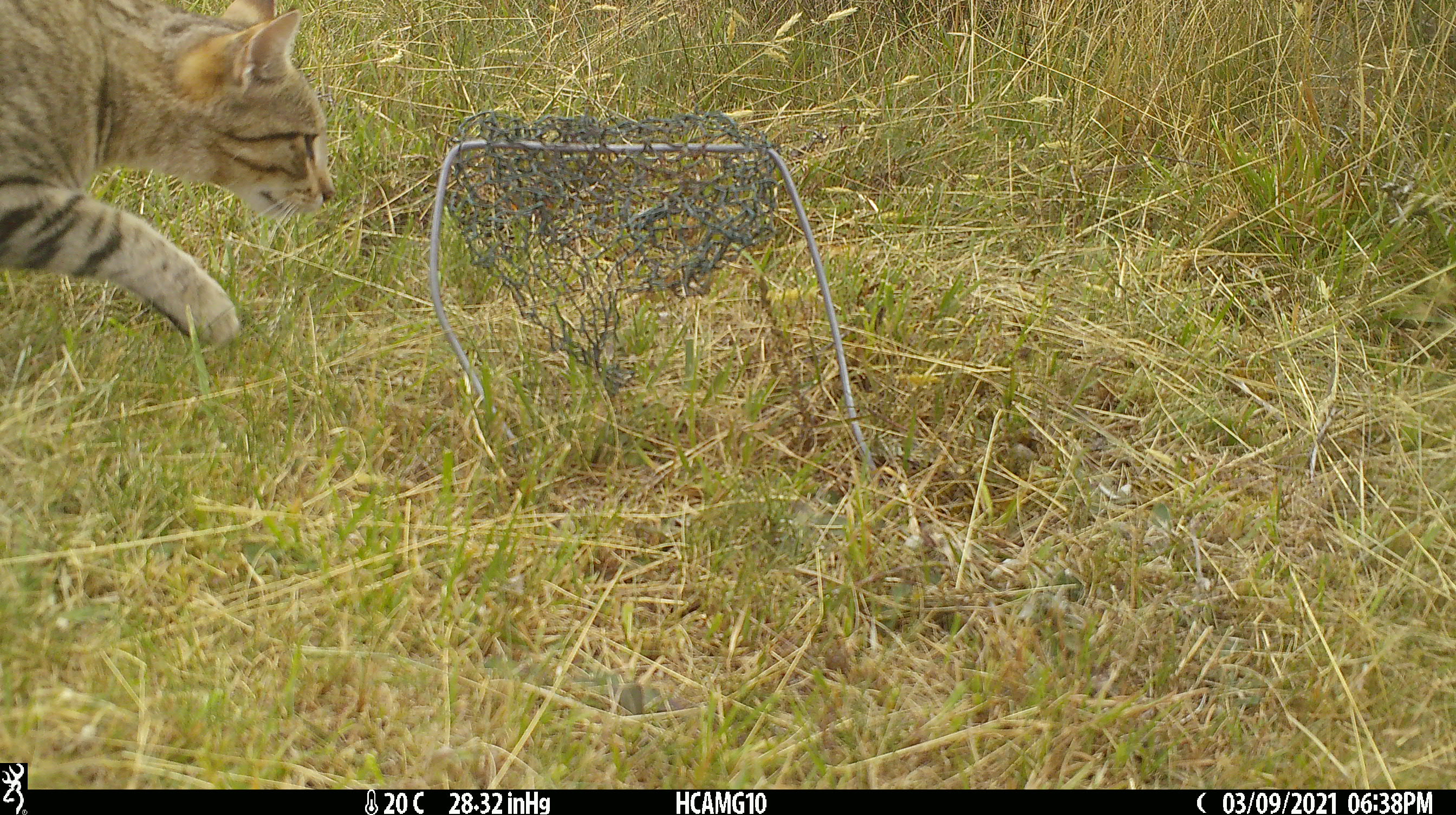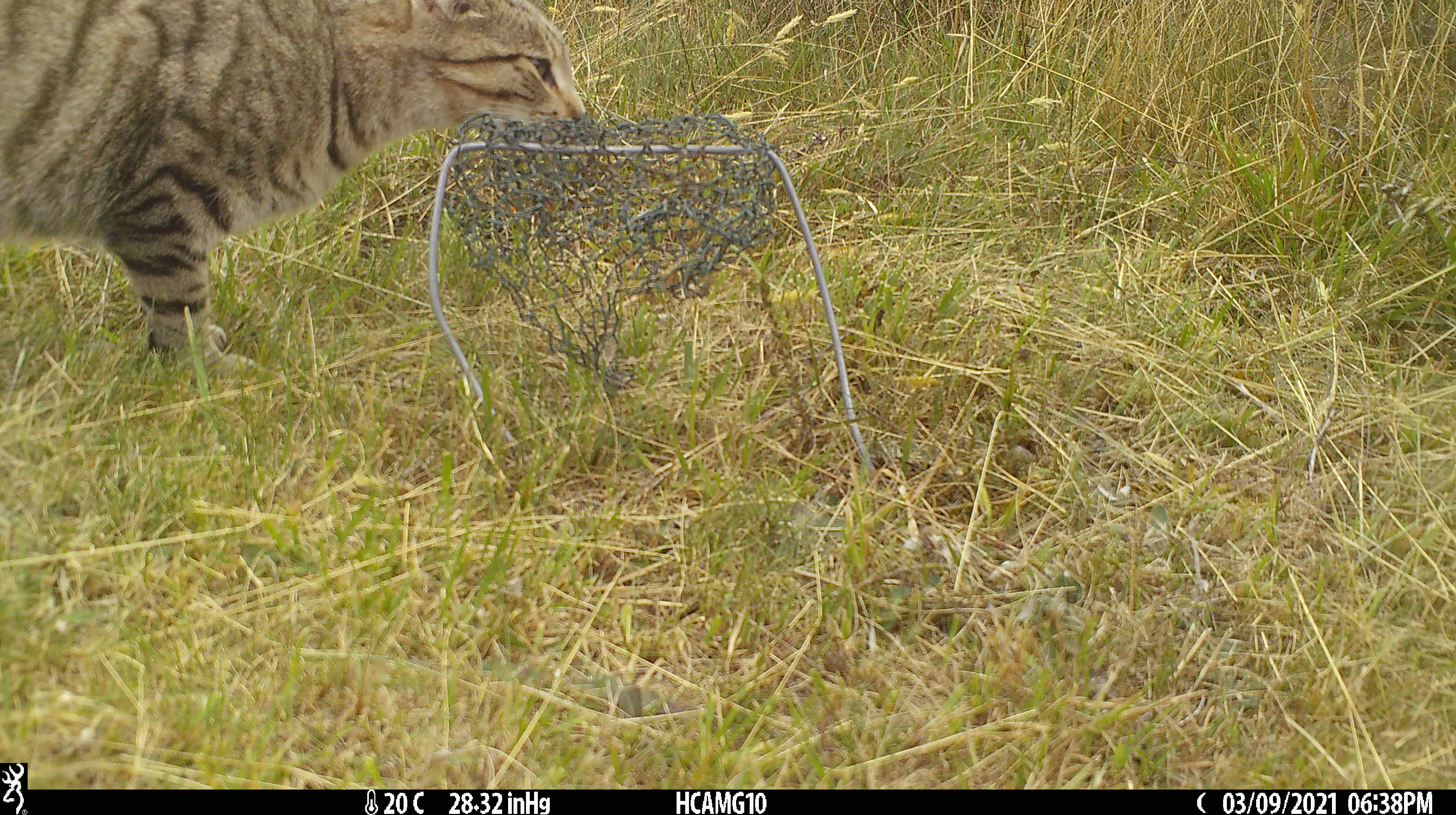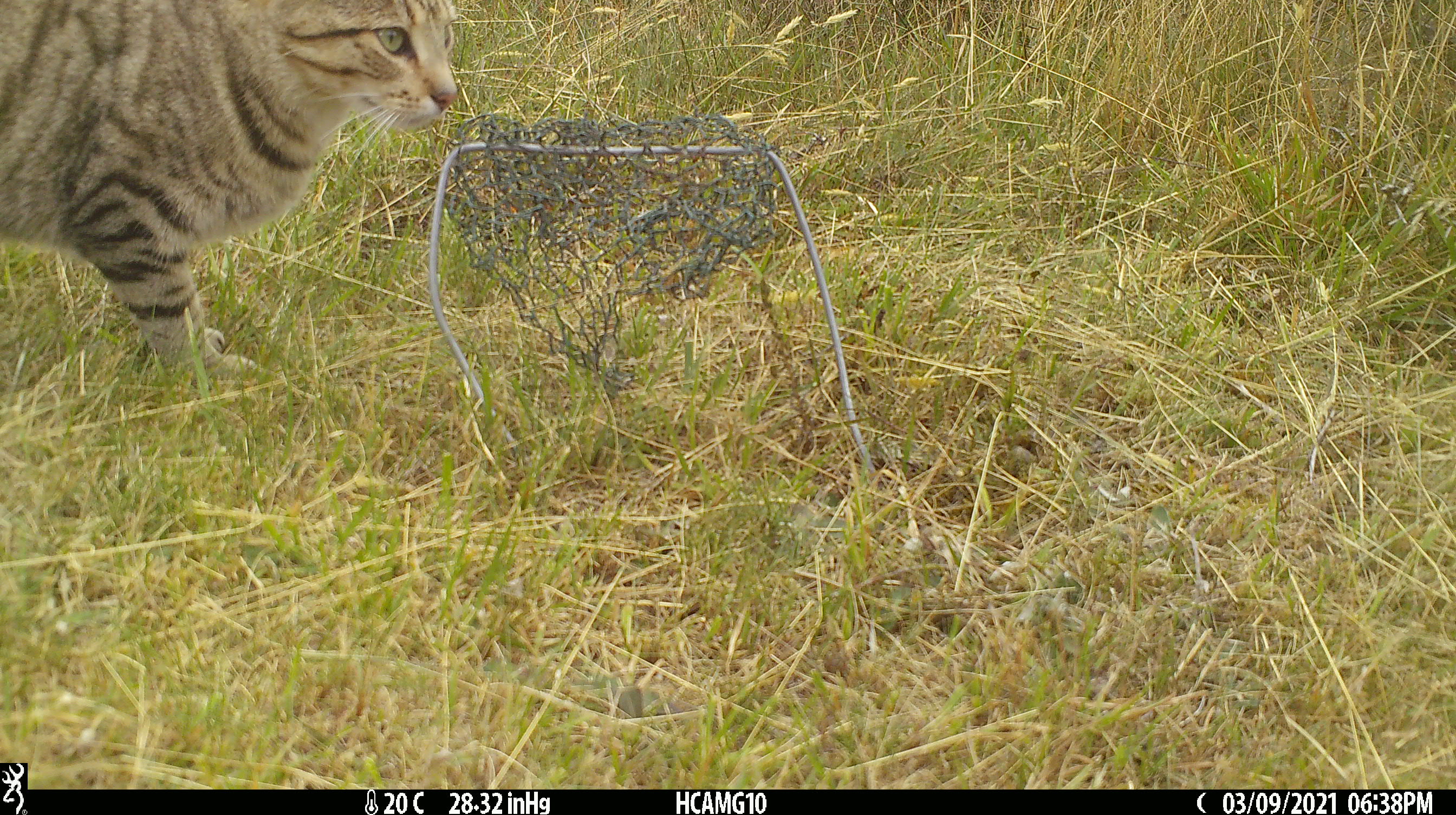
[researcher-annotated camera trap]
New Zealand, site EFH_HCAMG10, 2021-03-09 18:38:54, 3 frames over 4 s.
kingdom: Animalia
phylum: Chordata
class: Mammalia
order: Carnivora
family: Felidae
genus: Felis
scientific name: Felis catus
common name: domestic cat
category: cat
Cat (domestic cat) (Felis catus).